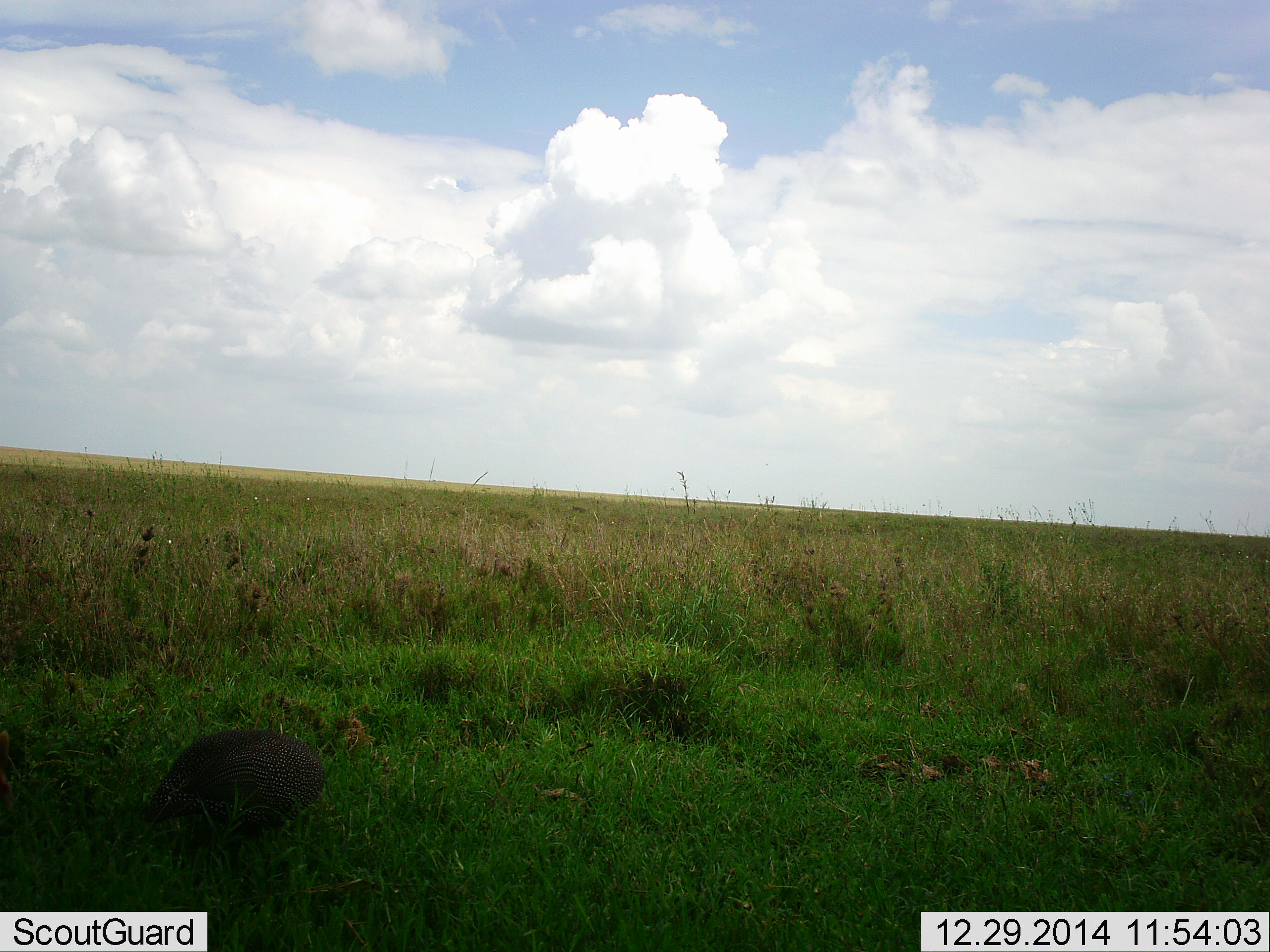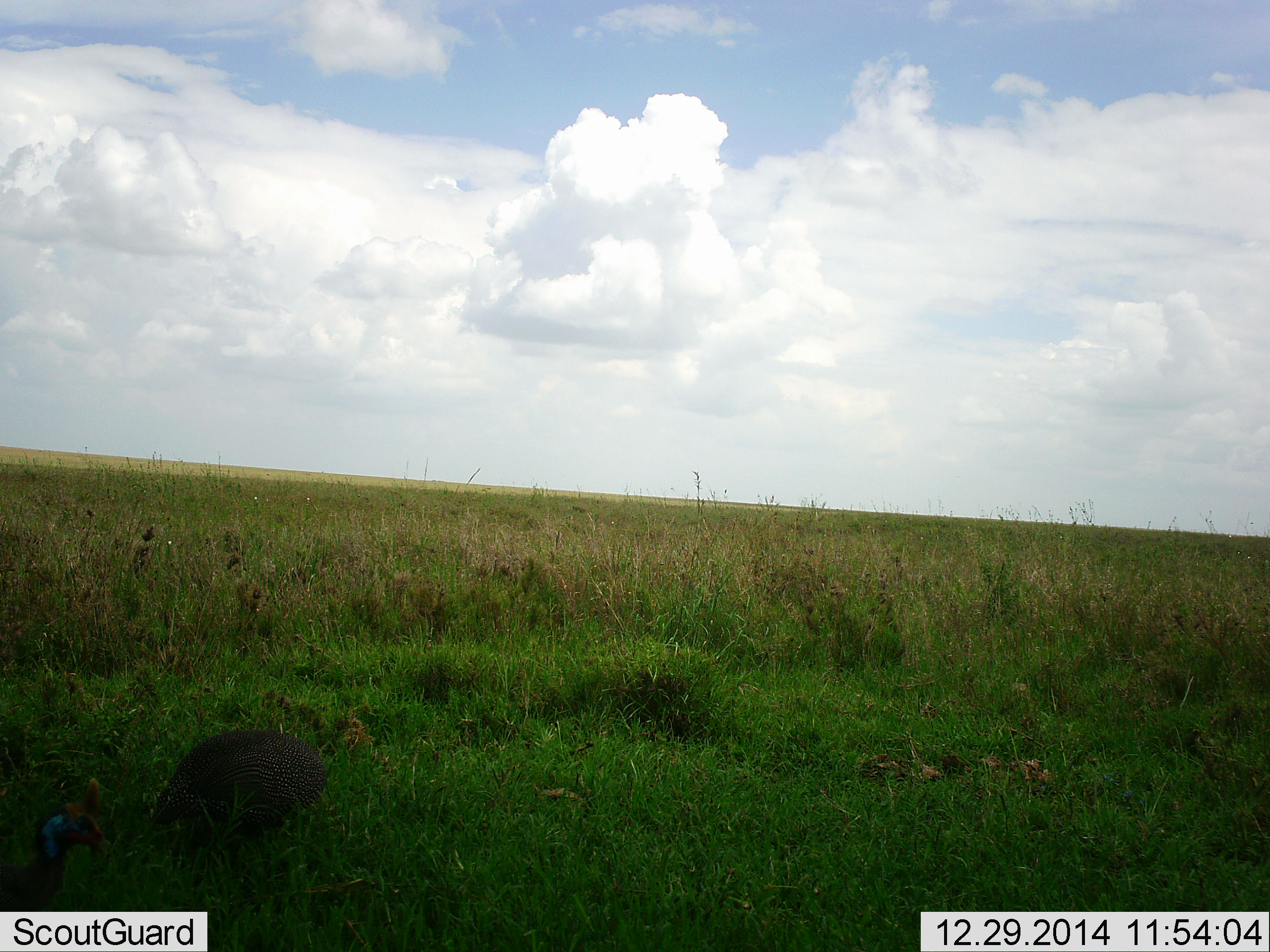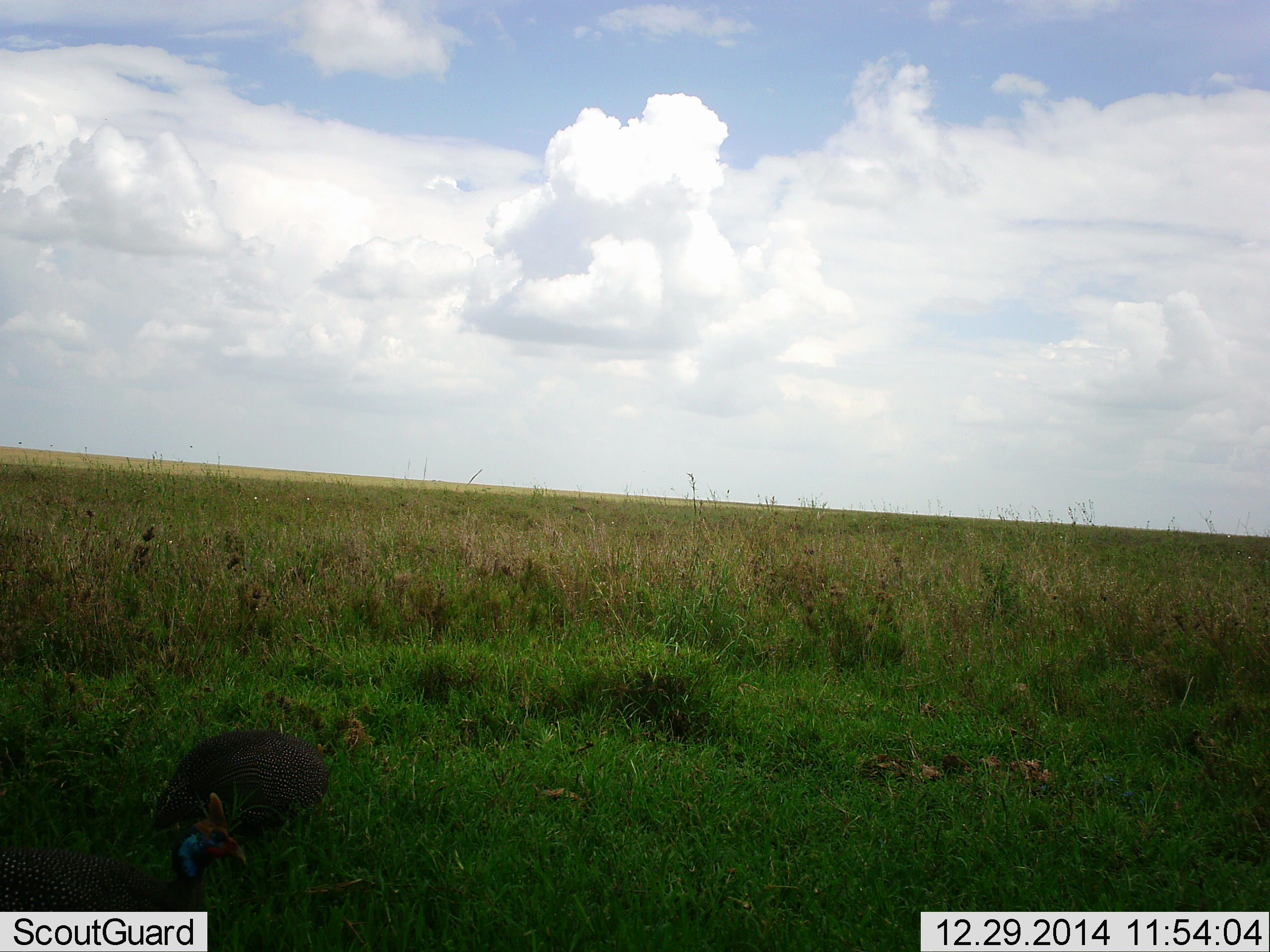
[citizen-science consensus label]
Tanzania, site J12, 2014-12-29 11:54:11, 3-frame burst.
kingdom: Animalia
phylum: Chordata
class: Aves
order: Galliformes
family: Numididae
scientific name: Numididae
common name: guinea fowl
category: guineafowl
Guineafowl (guinea fowl) (Numididae), count 2. Behavior (volunteer vote fractions): standing 10%, resting 0%, moving 40%, interacting 0%. Young present (vote fraction): 0%. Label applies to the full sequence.